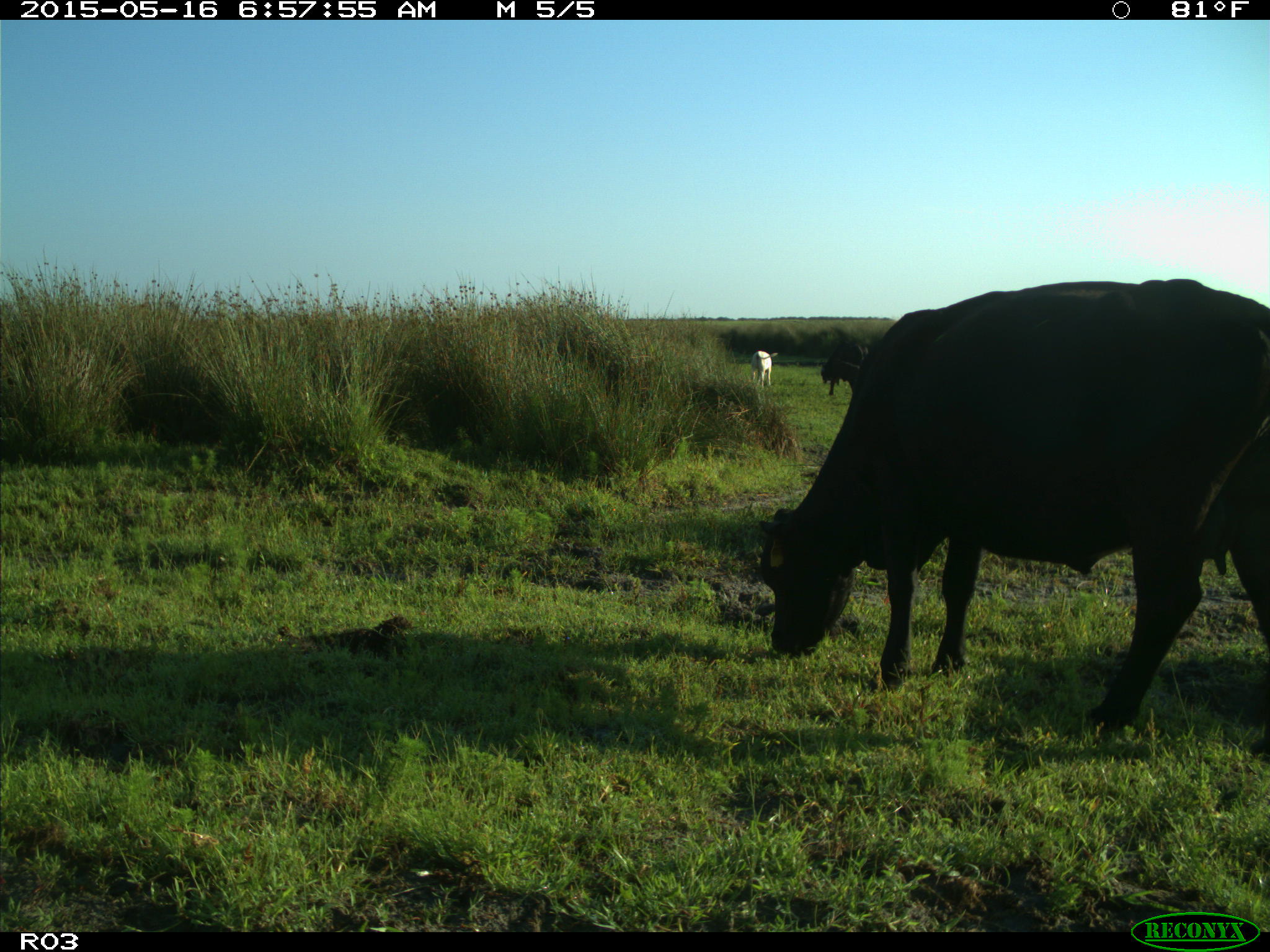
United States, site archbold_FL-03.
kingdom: Animalia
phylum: Chordata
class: Mammalia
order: Artiodactyla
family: Bovidae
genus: Bos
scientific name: Bos taurus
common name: domestic cow